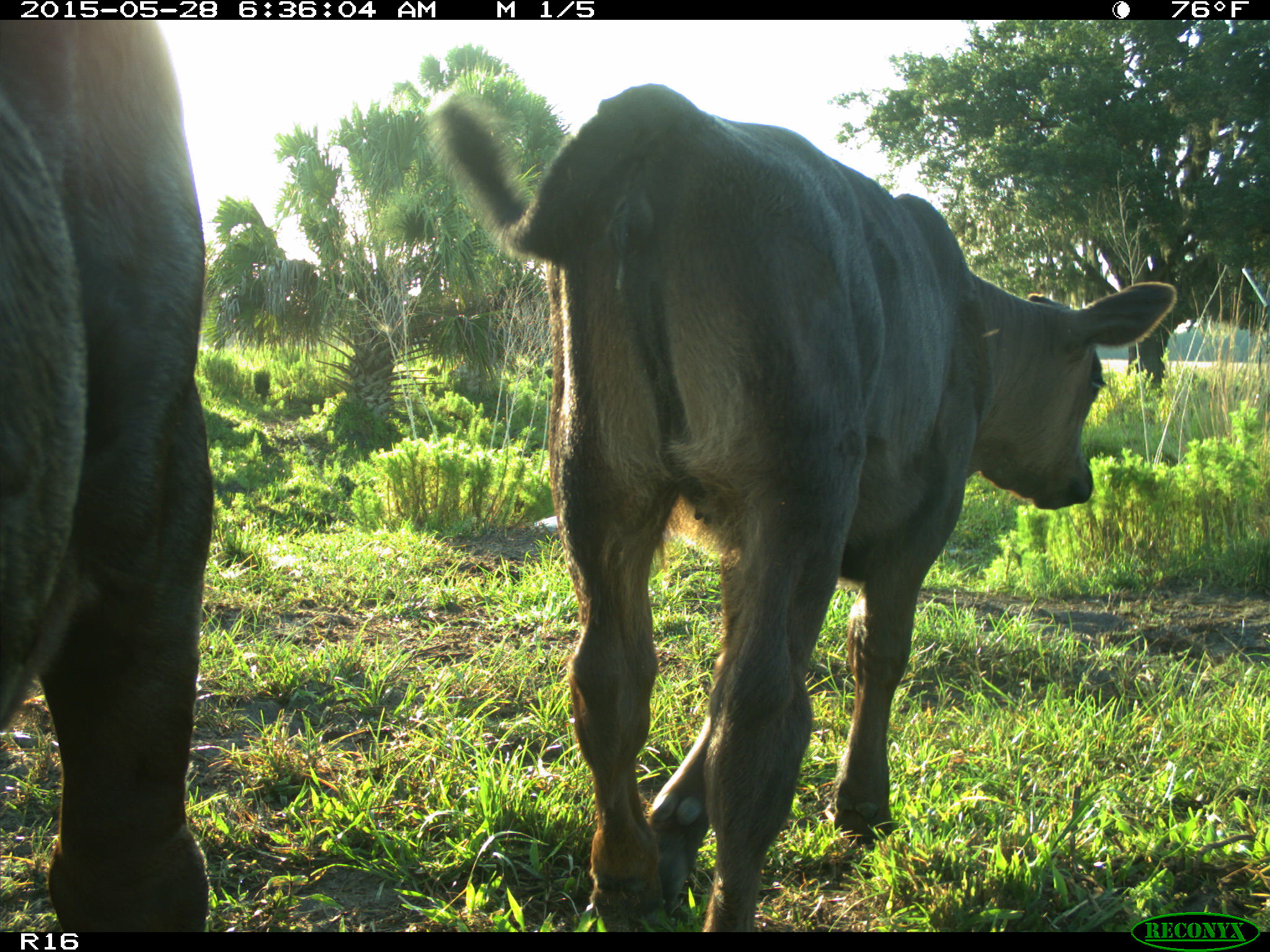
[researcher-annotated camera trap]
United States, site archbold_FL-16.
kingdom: Animalia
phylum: Chordata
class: Mammalia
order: Artiodactyla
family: Bovidae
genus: Bos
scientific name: Bos taurus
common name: domestic cow